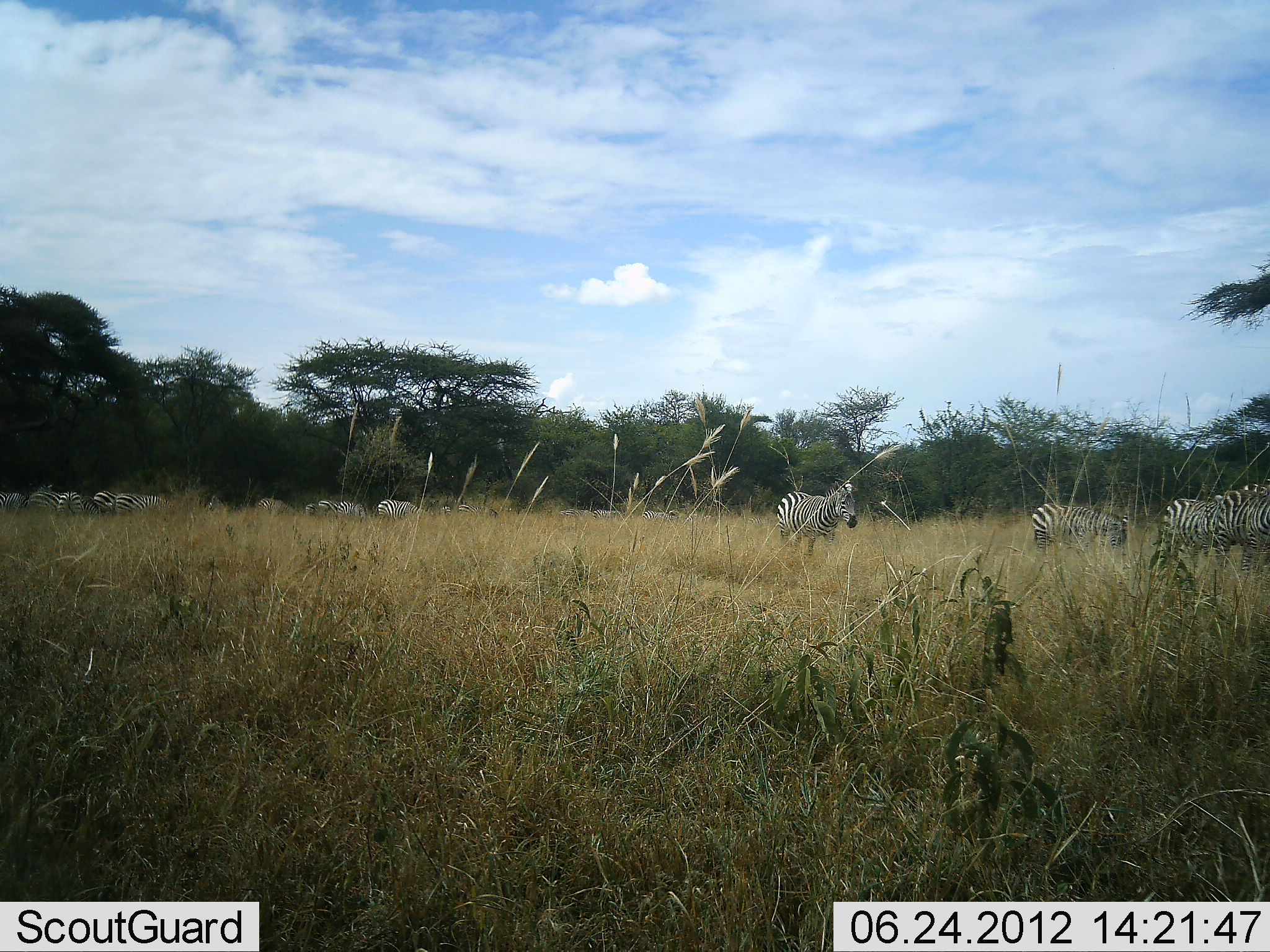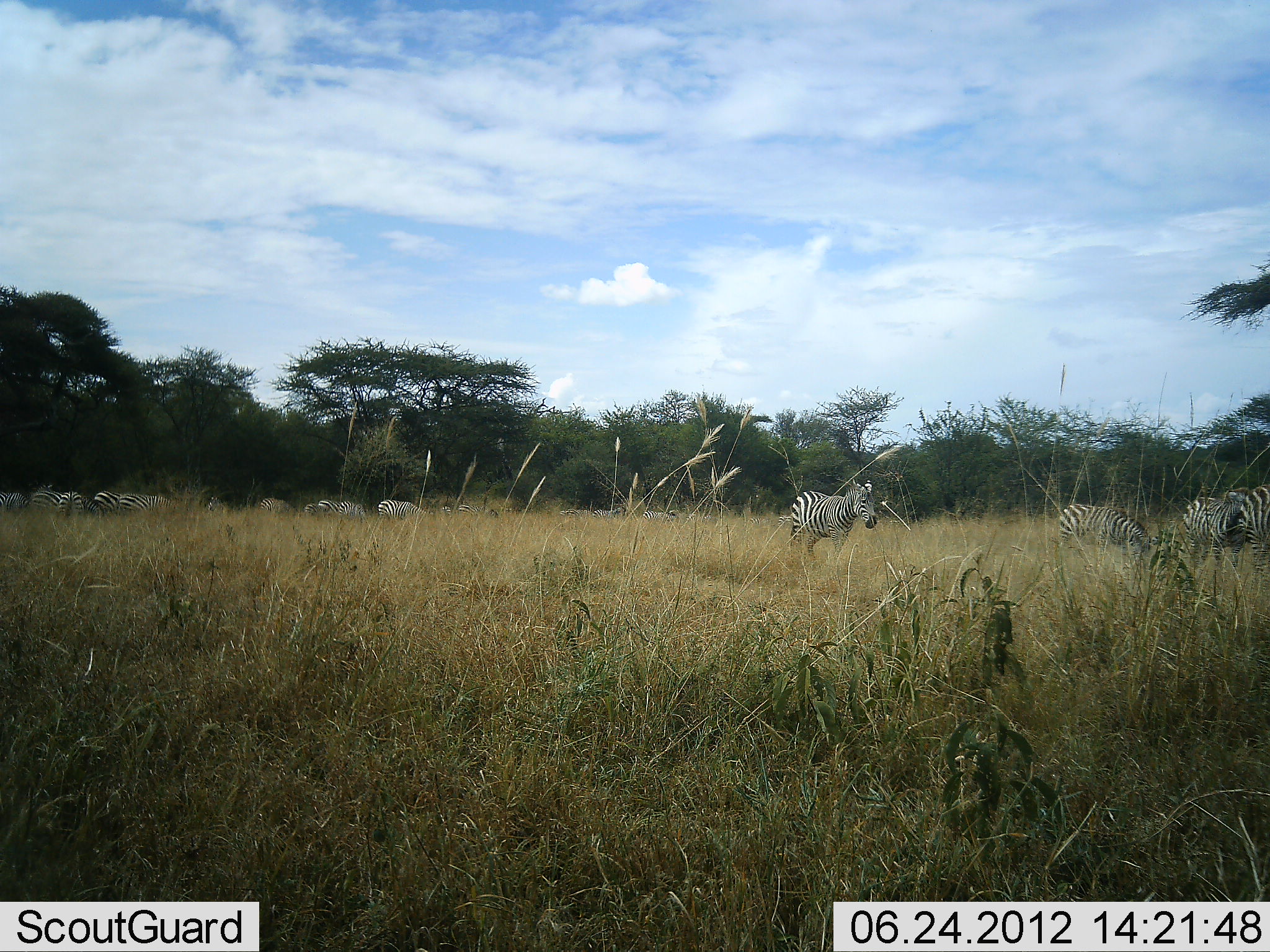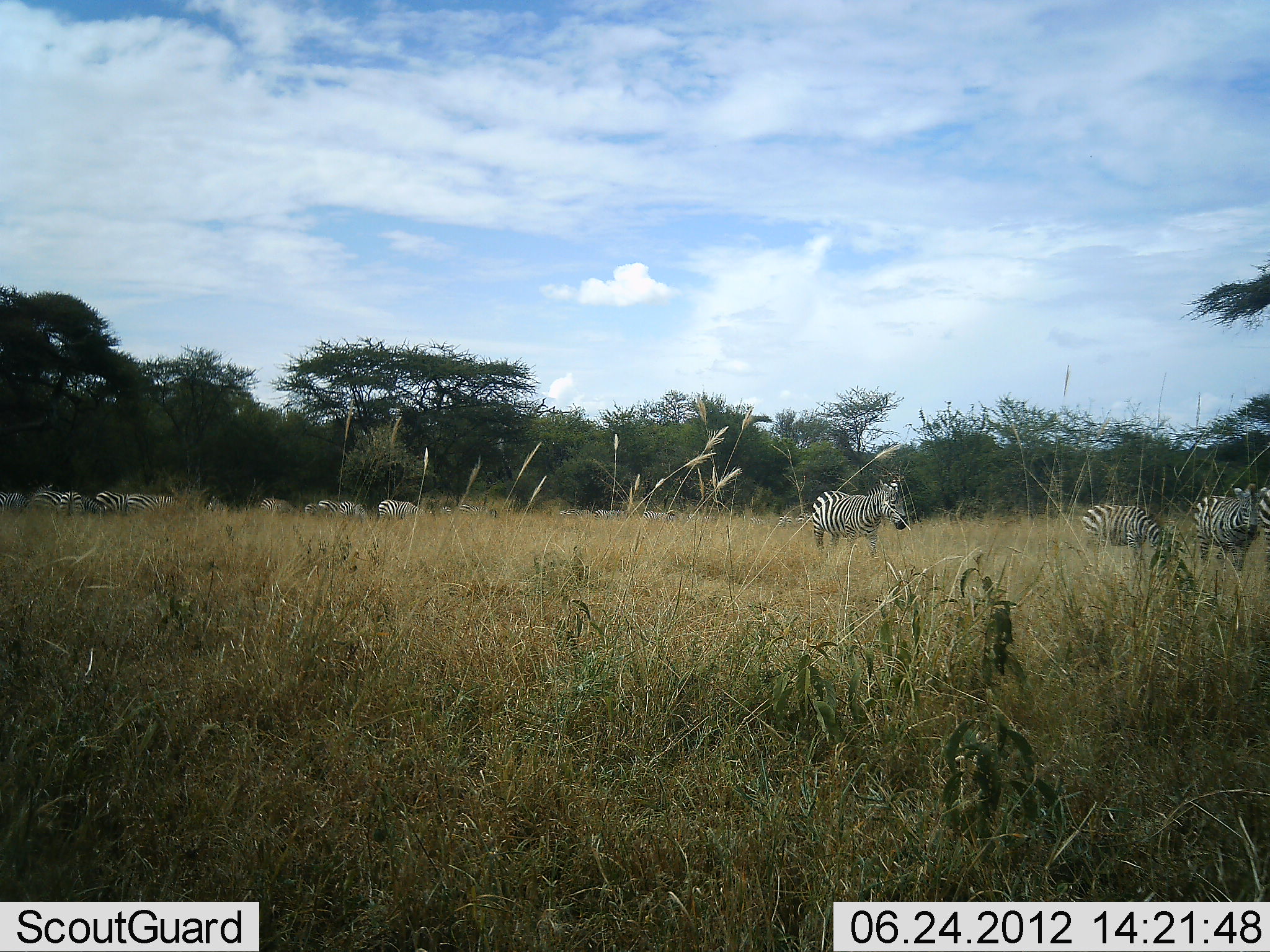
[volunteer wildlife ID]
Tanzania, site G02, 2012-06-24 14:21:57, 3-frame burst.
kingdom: Animalia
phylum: Chordata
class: Mammalia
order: Perissodactyla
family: Equidae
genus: Equus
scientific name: Equus quagga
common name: plains zebra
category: zebra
Zebra (plains zebra) (Equus quagga), count 11-50. Behavior (volunteer vote fractions): standing 50%, resting 0%, moving 70%, interacting 0%. Young present (vote fraction): 0%. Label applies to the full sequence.